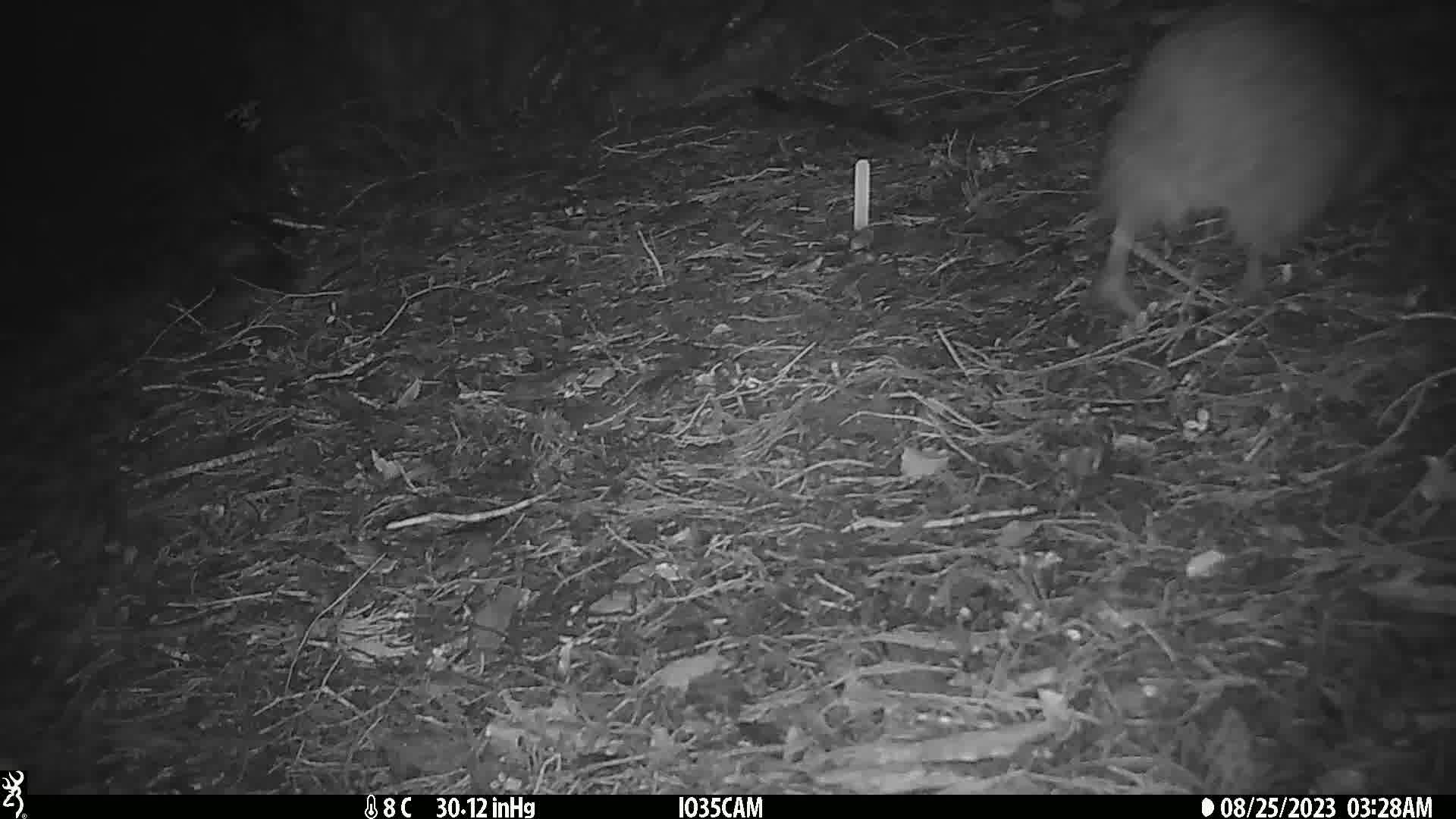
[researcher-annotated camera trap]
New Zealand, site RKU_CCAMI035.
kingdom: Animalia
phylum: Chordata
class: Aves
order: Apterygiformes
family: Apterygidae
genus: Apteryx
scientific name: Apteryx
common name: kiwi